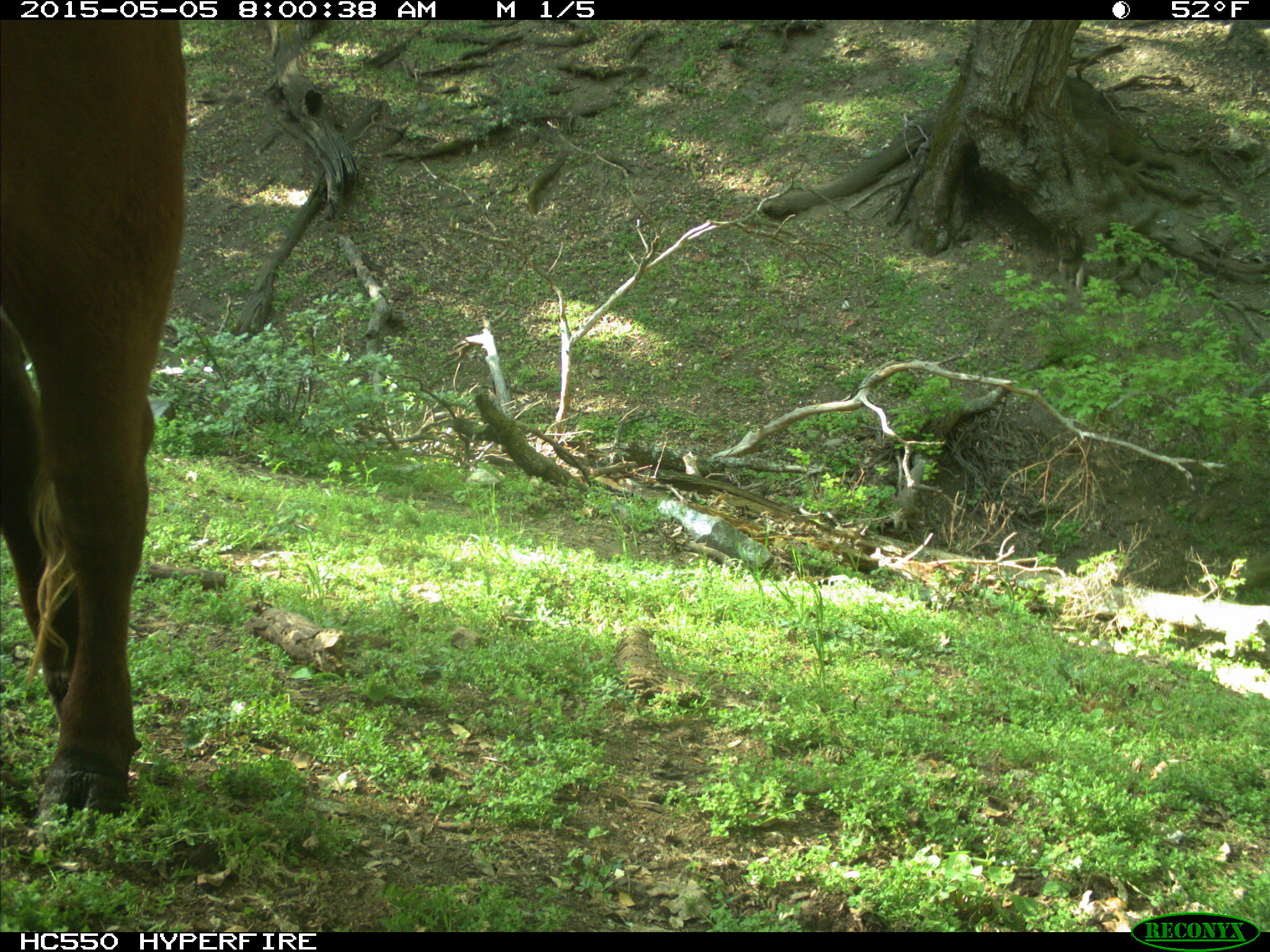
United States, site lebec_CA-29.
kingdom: Animalia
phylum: Chordata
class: Mammalia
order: Artiodactyla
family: Bovidae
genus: Bos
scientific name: Bos taurus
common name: domestic cow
Bos taurus (domestic cow).